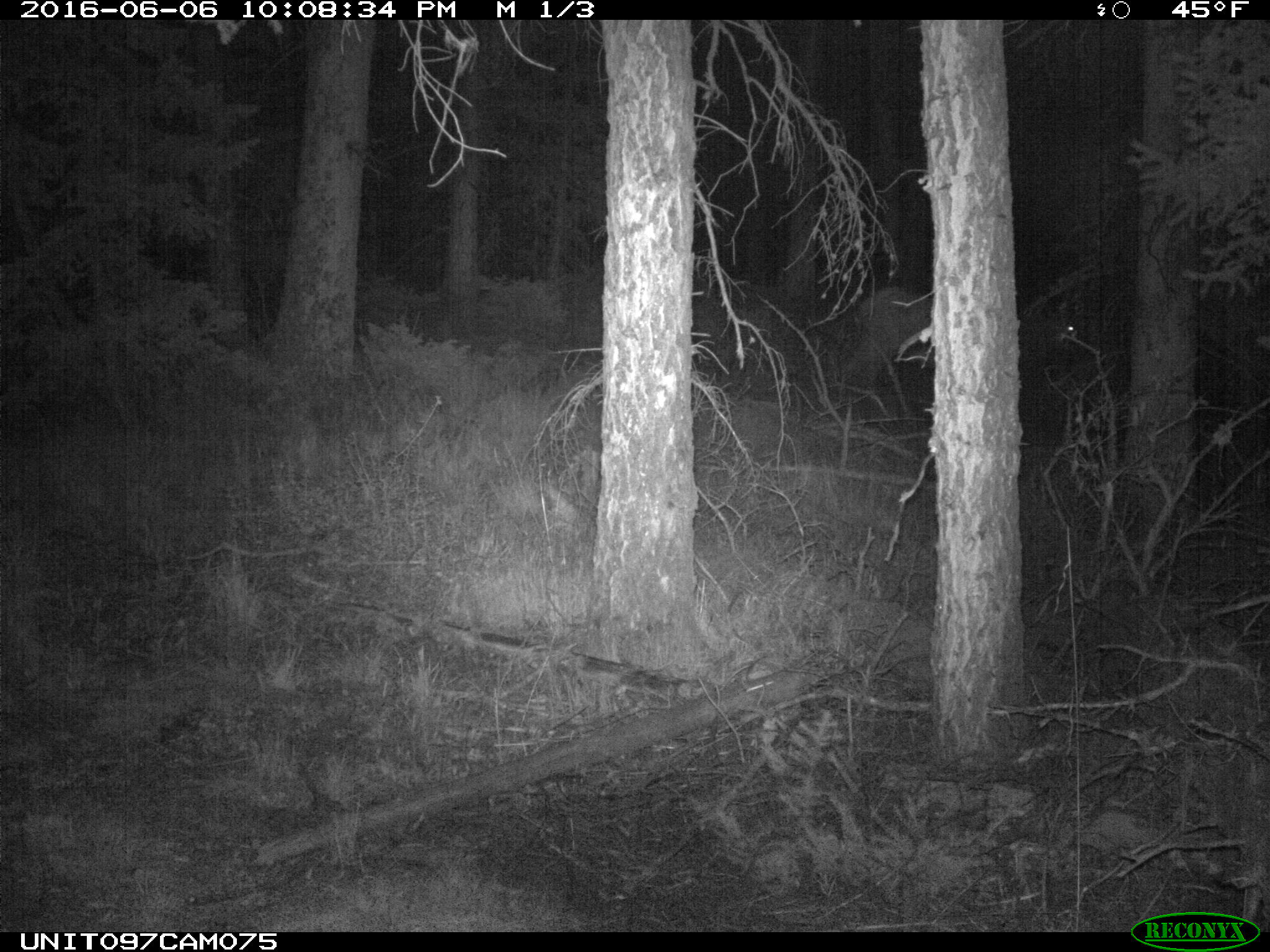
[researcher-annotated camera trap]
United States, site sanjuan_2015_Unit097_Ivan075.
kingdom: Animalia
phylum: Chordata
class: Mammalia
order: Artiodactyla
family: Cervidae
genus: Cervus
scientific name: Cervus elaphus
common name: red deer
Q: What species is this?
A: Cervus elaphus (red deer).